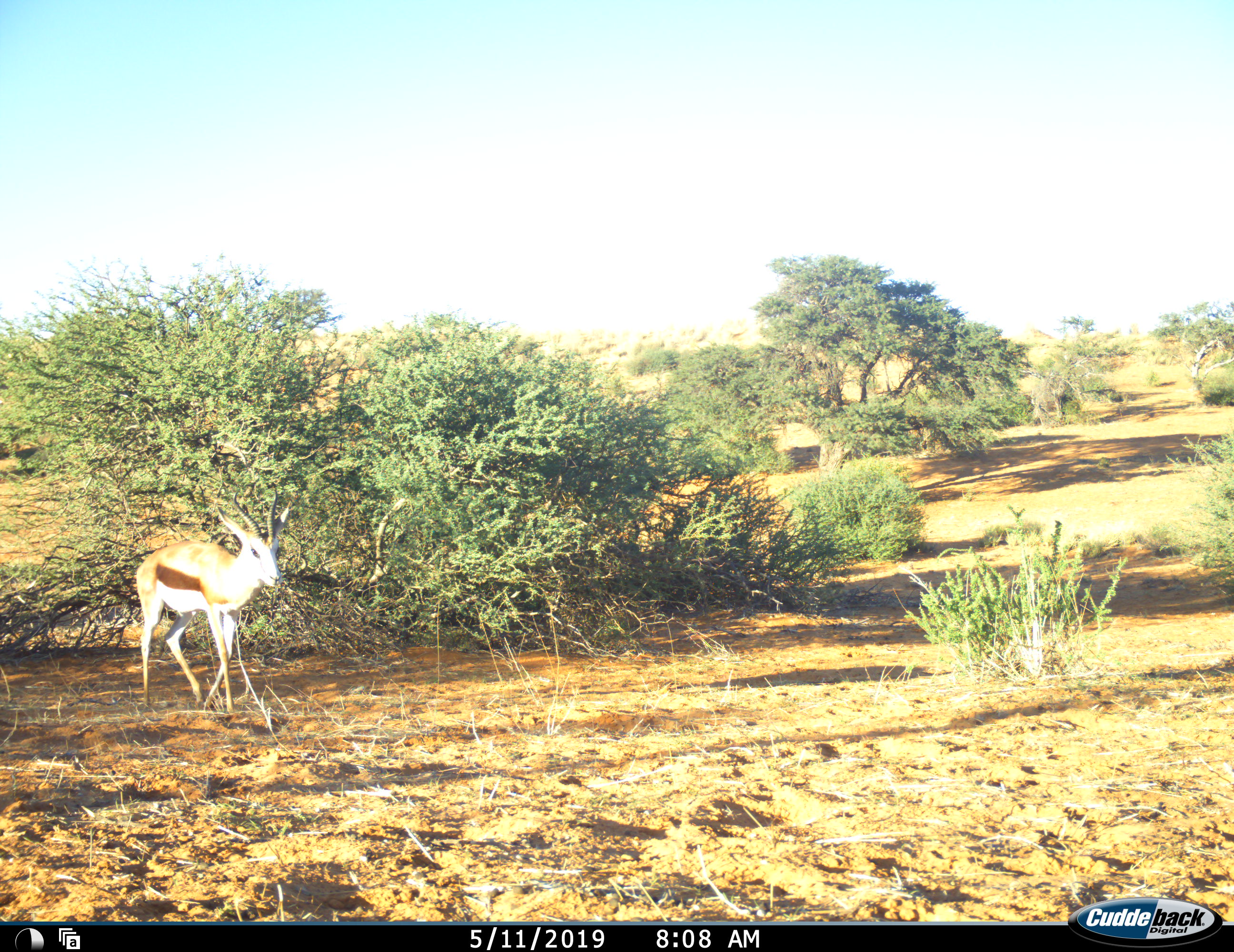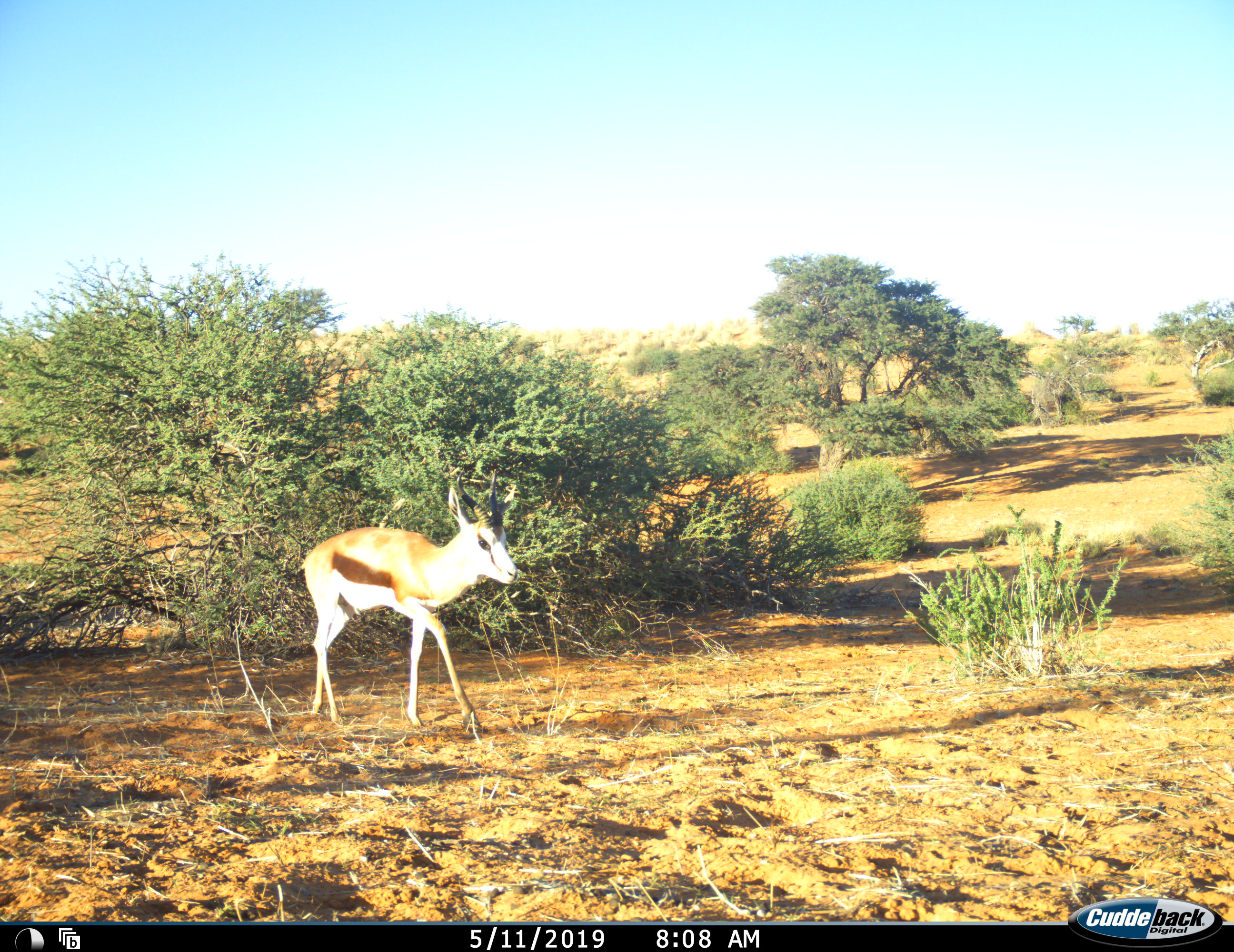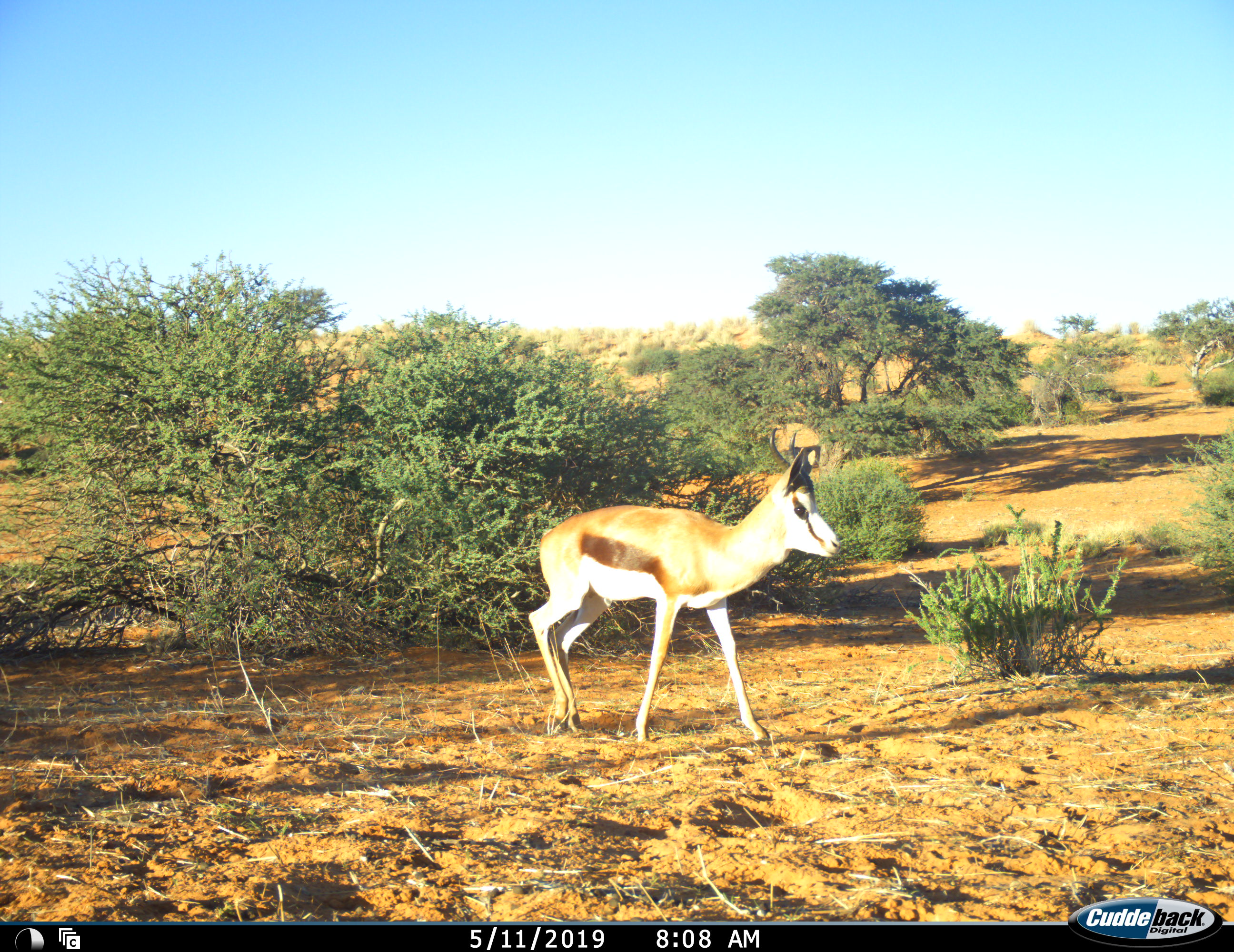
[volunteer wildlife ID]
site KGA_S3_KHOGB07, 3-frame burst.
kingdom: Animalia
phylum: Chordata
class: Mammalia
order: Artiodactyla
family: Bovidae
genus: Antidorcas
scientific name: Antidorcas marsupialis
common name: springbok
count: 1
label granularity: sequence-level